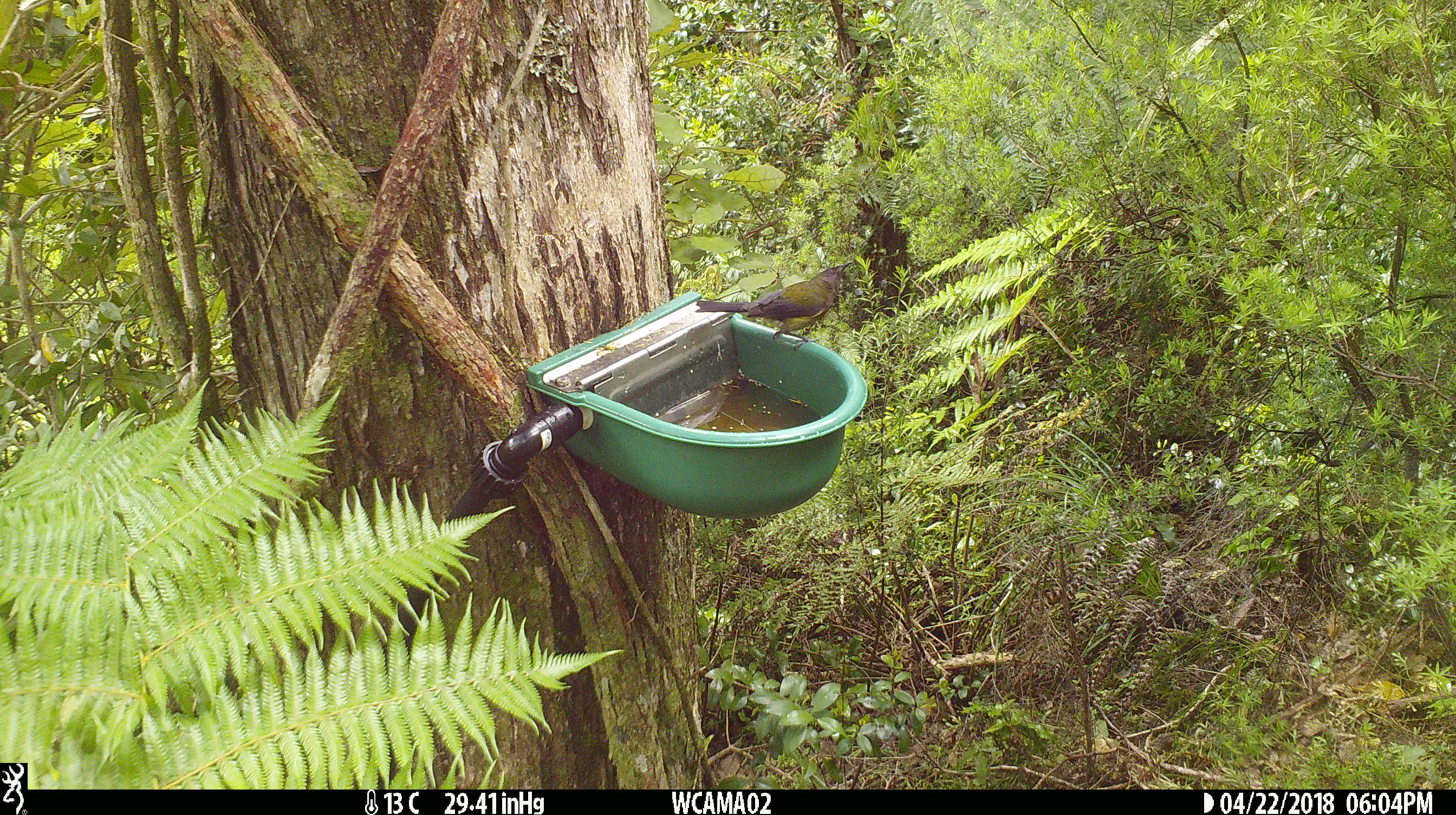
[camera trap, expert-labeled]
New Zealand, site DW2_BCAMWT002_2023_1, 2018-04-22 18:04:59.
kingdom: Animalia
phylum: Chordata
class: Aves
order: Passeriformes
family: Meliphagidae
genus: Anthornis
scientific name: Anthornis melanura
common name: new zealand bellbird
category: bellbird